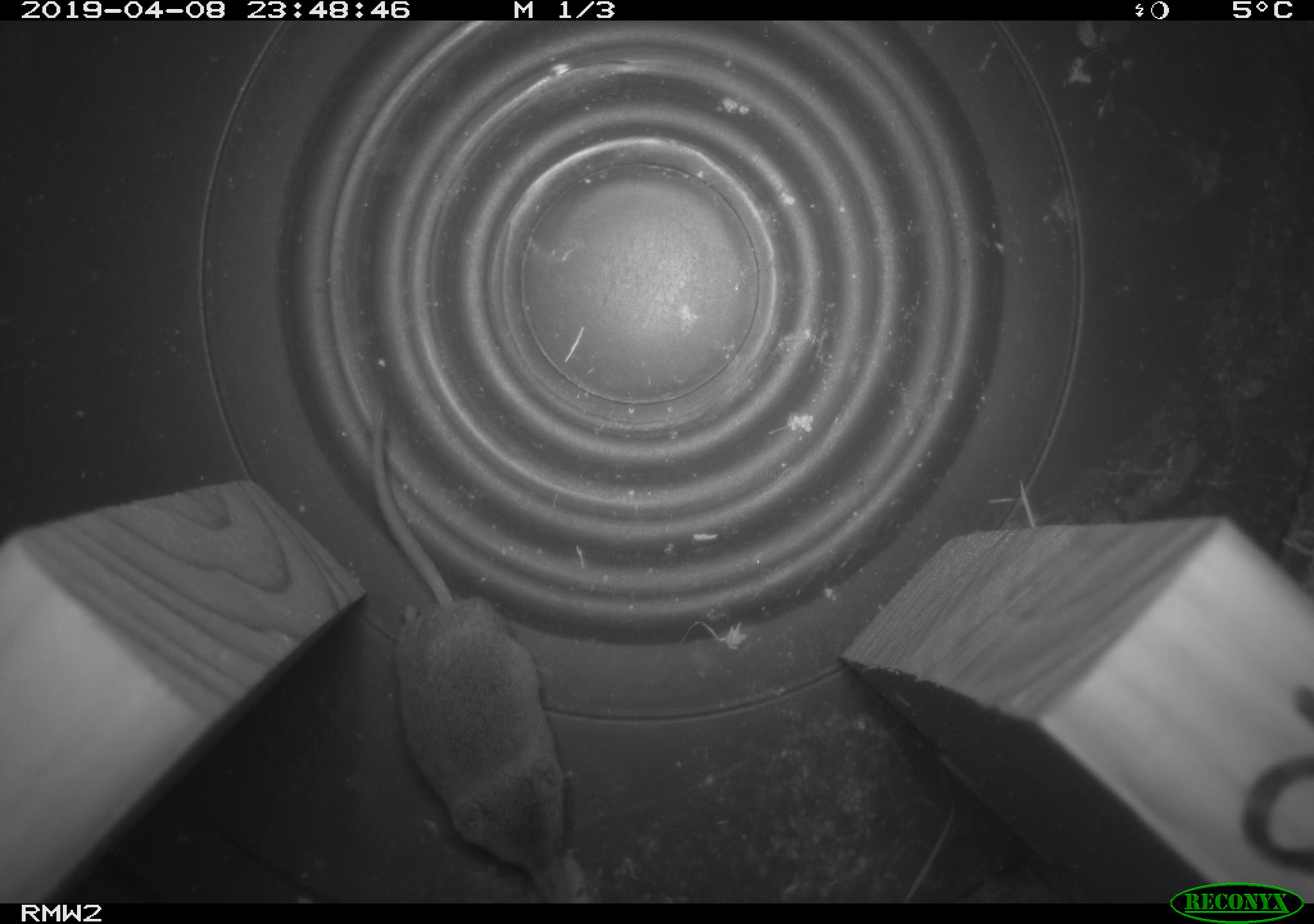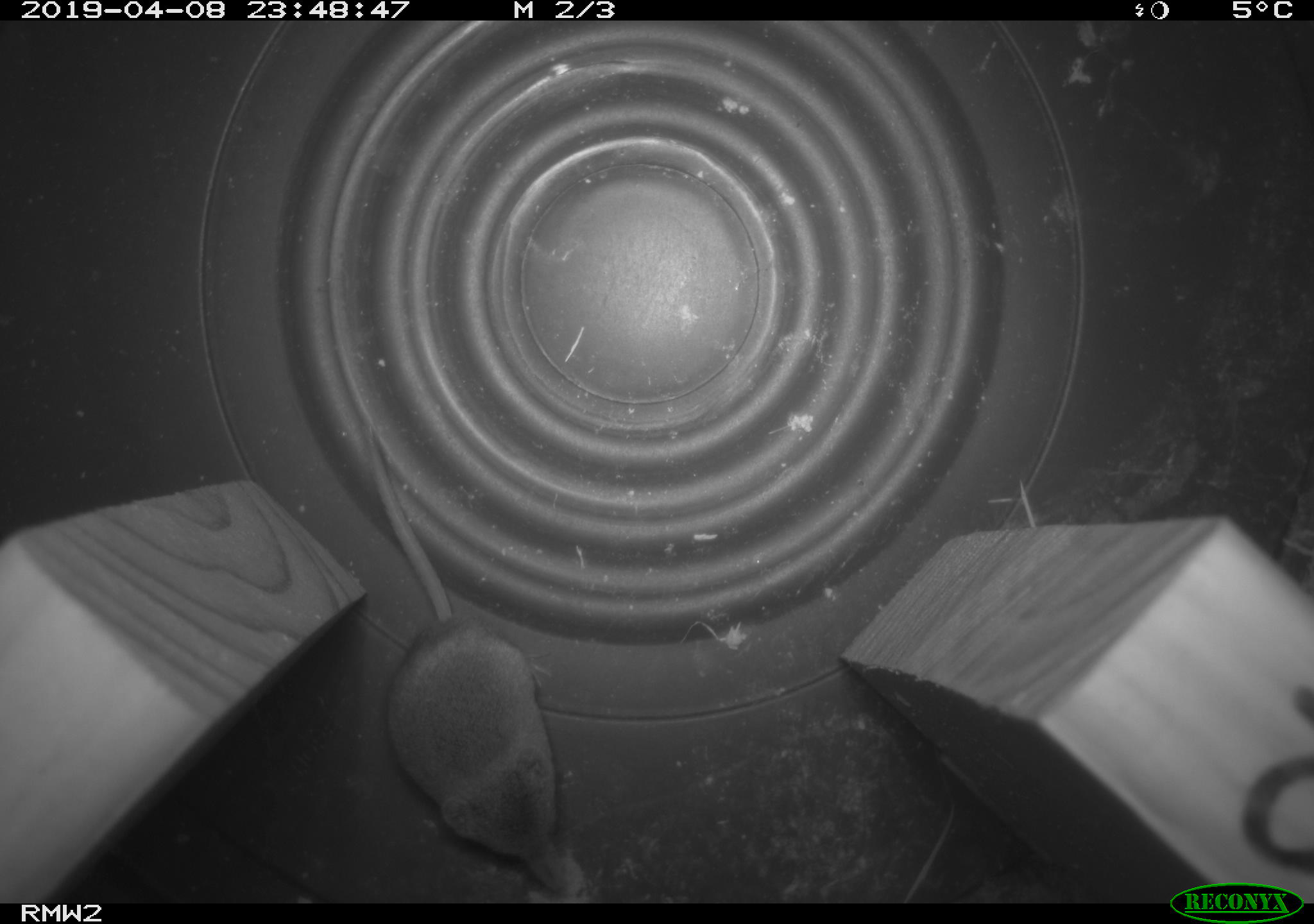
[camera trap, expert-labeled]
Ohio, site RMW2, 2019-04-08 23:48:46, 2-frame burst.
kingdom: Animalia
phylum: Chordata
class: Mammalia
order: Eulipotyphla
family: Soricidae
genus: Sorex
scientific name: Sorex cinereus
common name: masked shrew